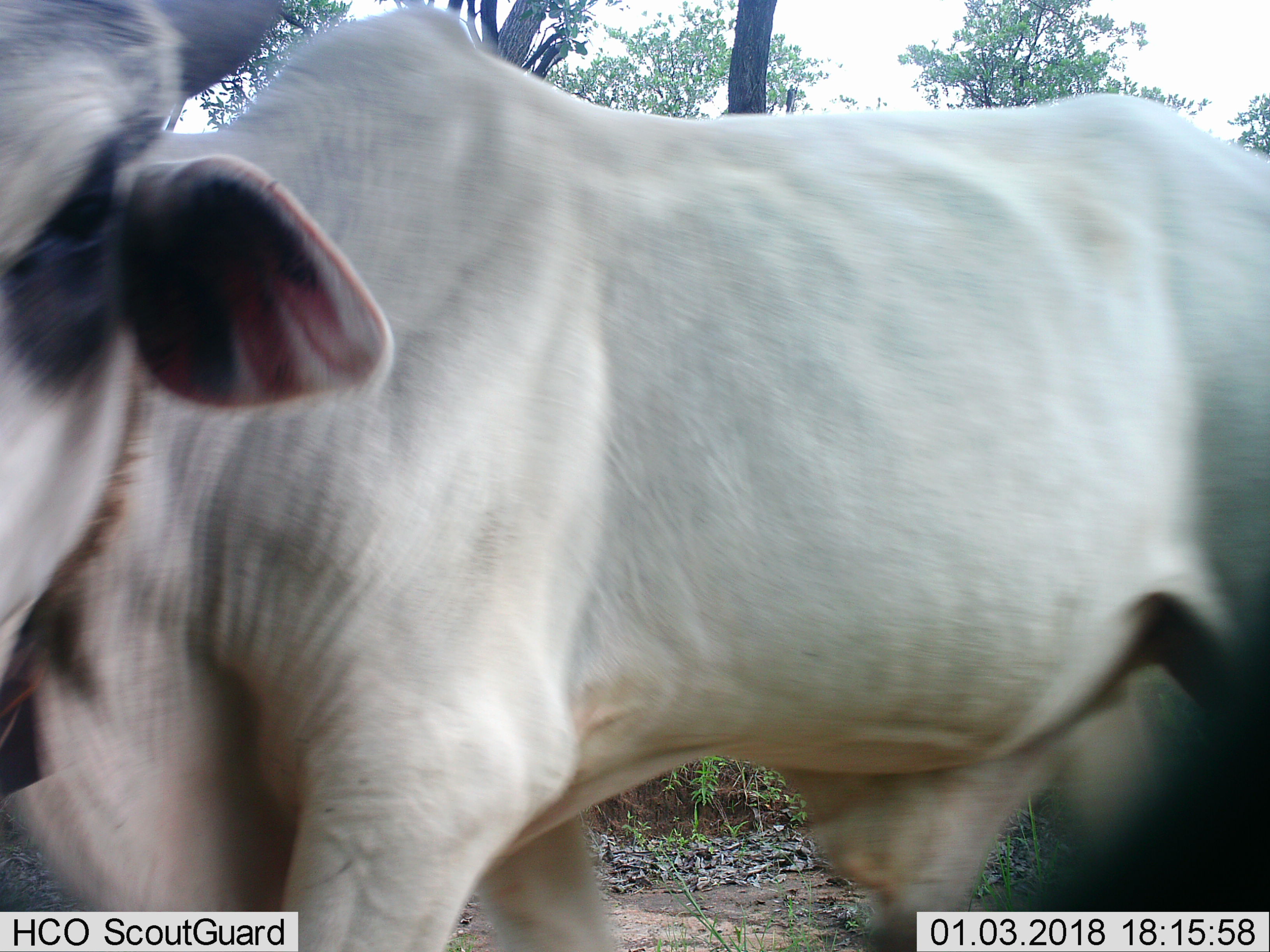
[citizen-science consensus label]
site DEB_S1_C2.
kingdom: Animalia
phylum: Chordata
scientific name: Vertebrata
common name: domestic animal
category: domesticanimal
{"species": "domesticanimal (domestic animal) (Vertebrata)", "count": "1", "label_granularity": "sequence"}